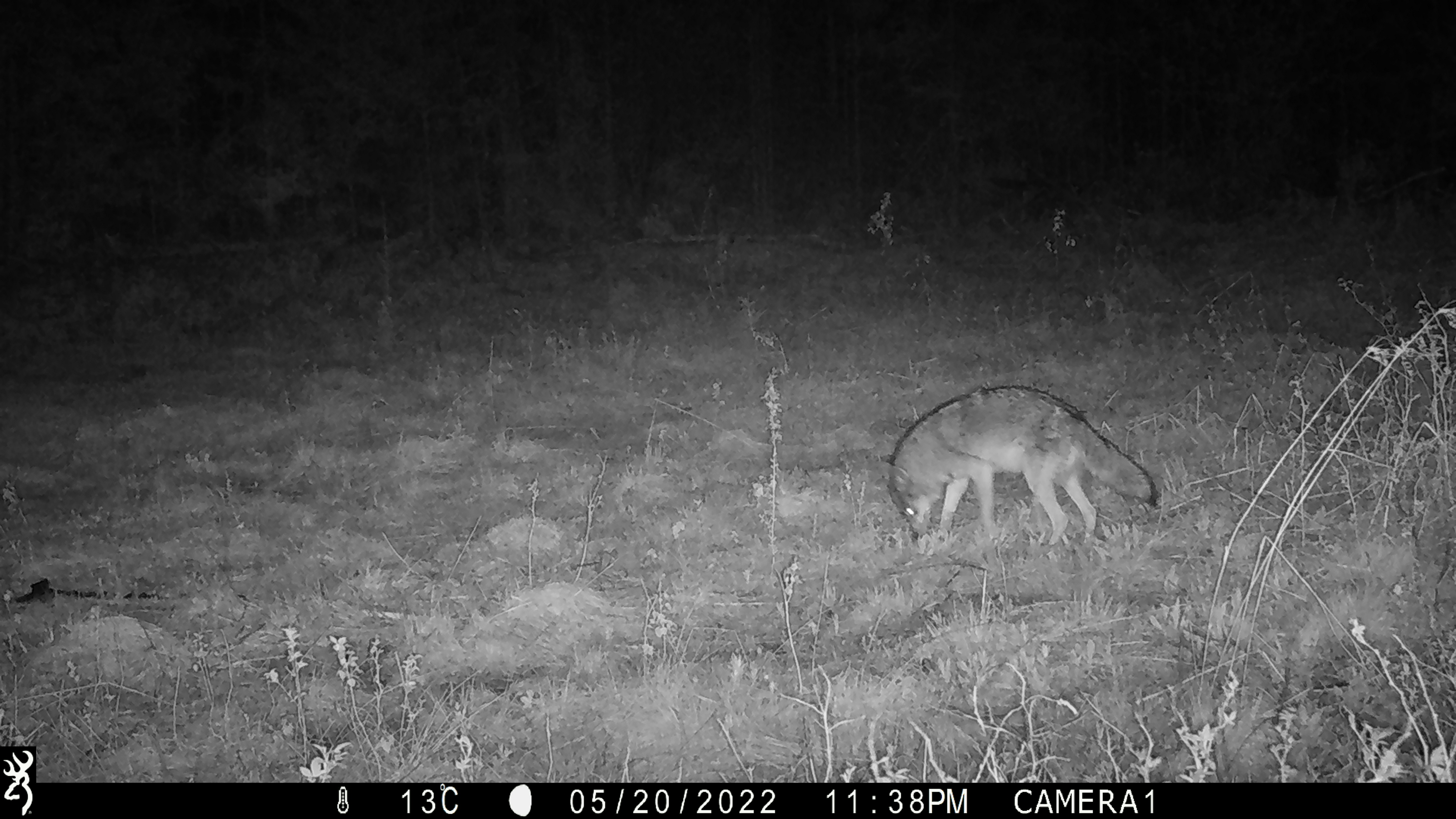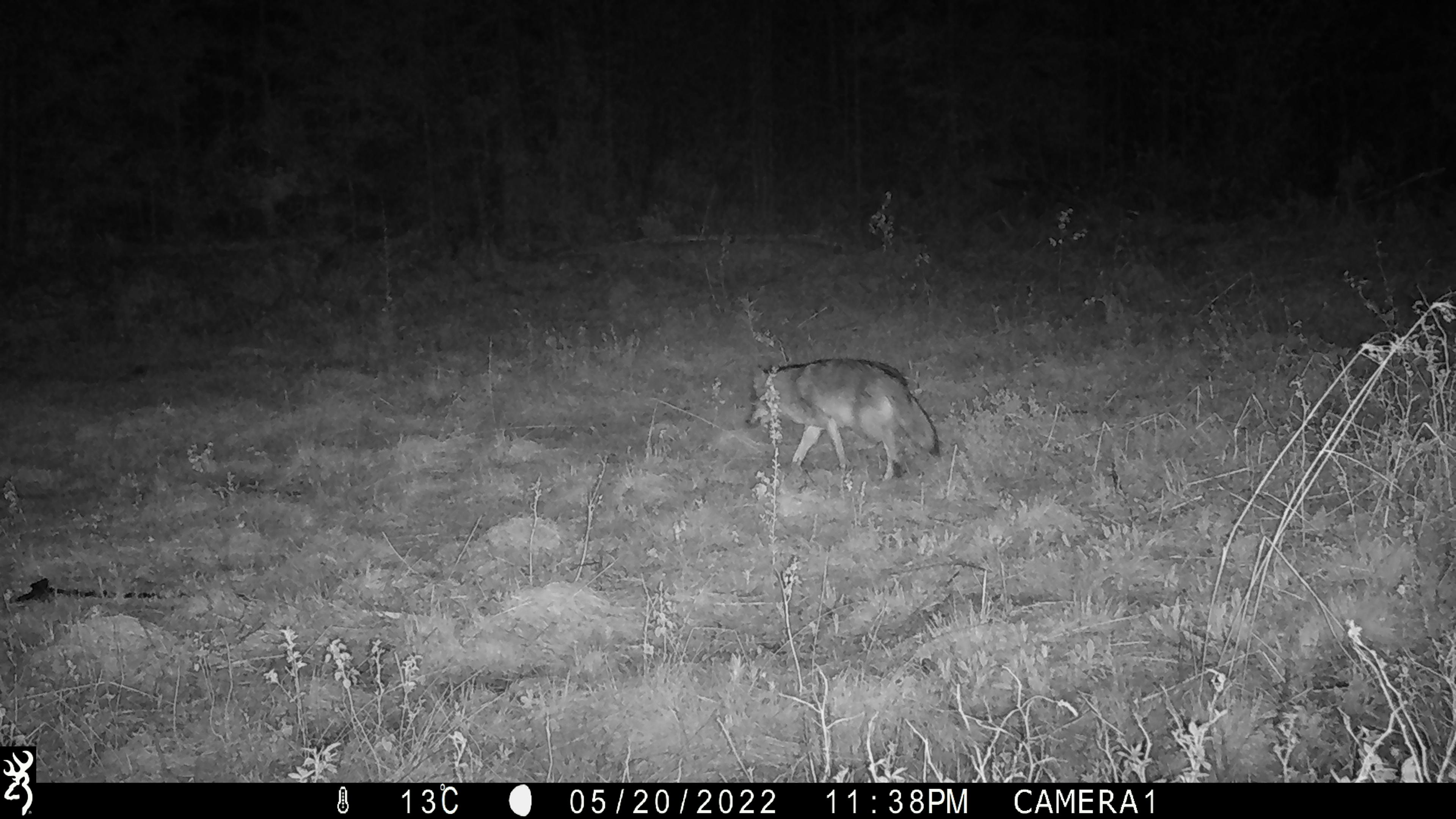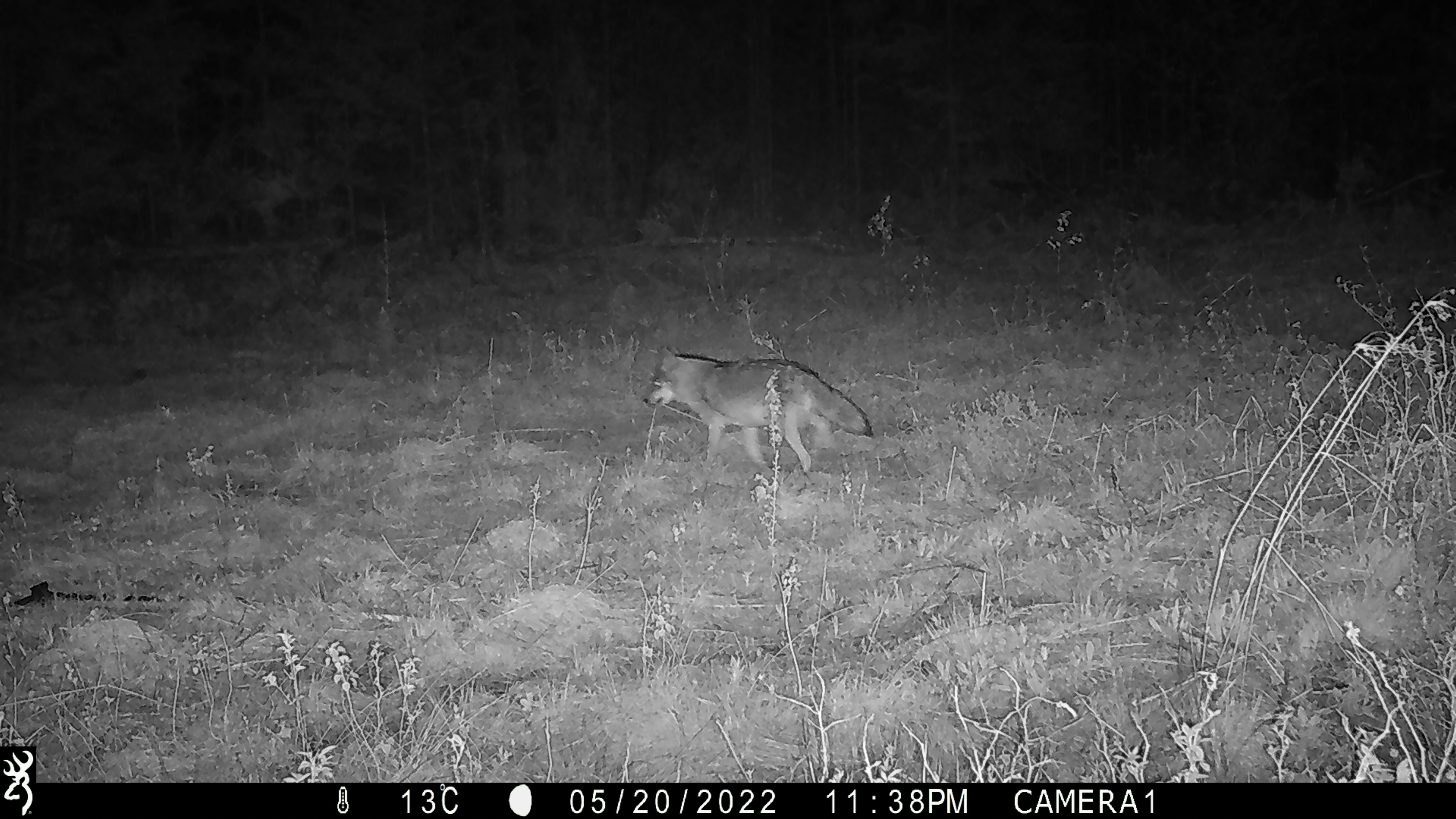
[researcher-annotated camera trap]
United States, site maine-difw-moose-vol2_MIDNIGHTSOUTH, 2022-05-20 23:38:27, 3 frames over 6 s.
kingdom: Animalia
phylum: Chordata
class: Mammalia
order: Carnivora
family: Canidae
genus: Canis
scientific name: Canis latrans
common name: coyote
Coyote (Canis latrans).